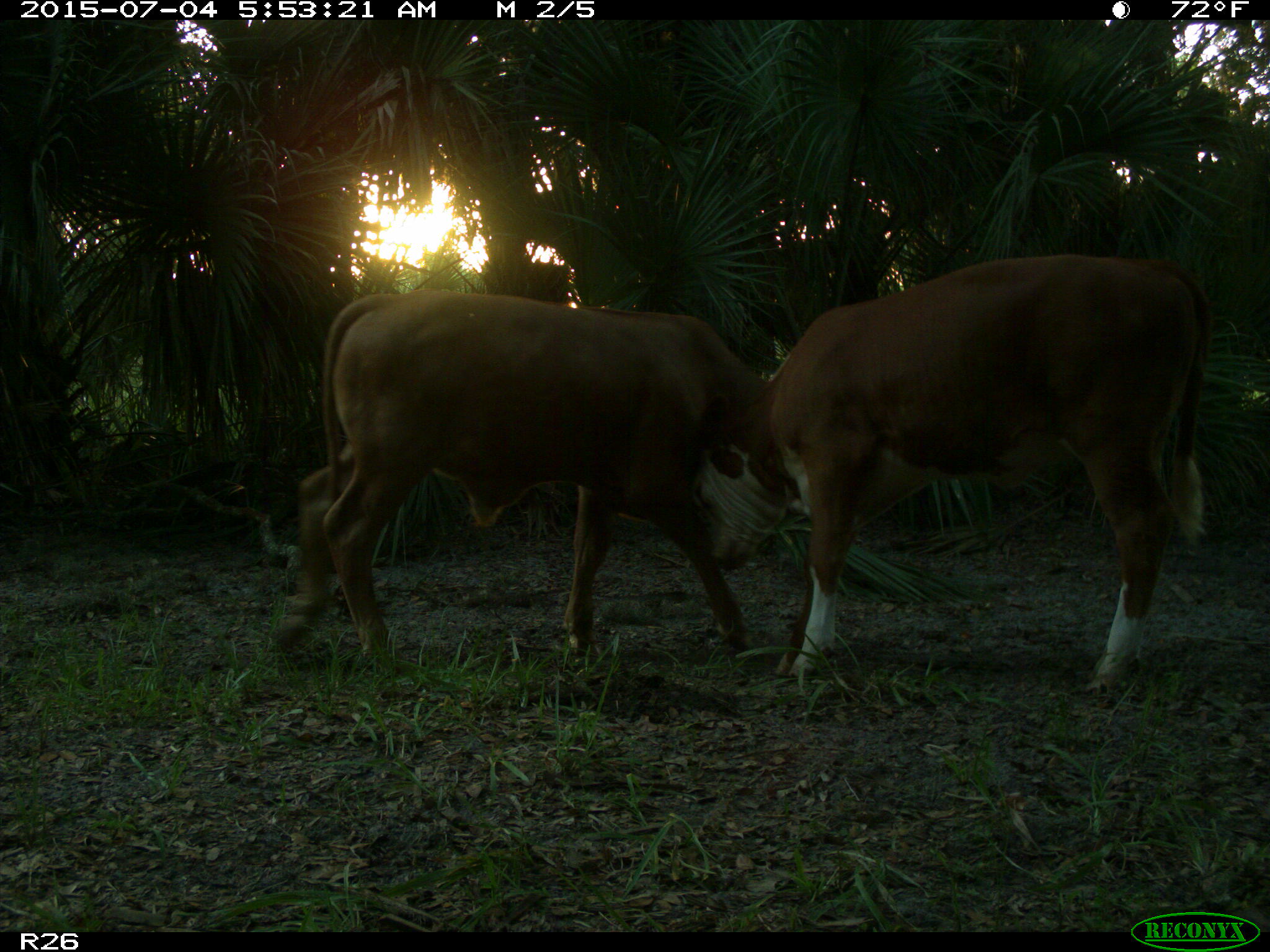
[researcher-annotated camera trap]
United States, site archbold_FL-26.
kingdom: Animalia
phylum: Chordata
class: Mammalia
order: Artiodactyla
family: Bovidae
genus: Bos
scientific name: Bos taurus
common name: domestic cow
Bos taurus (domestic cow).